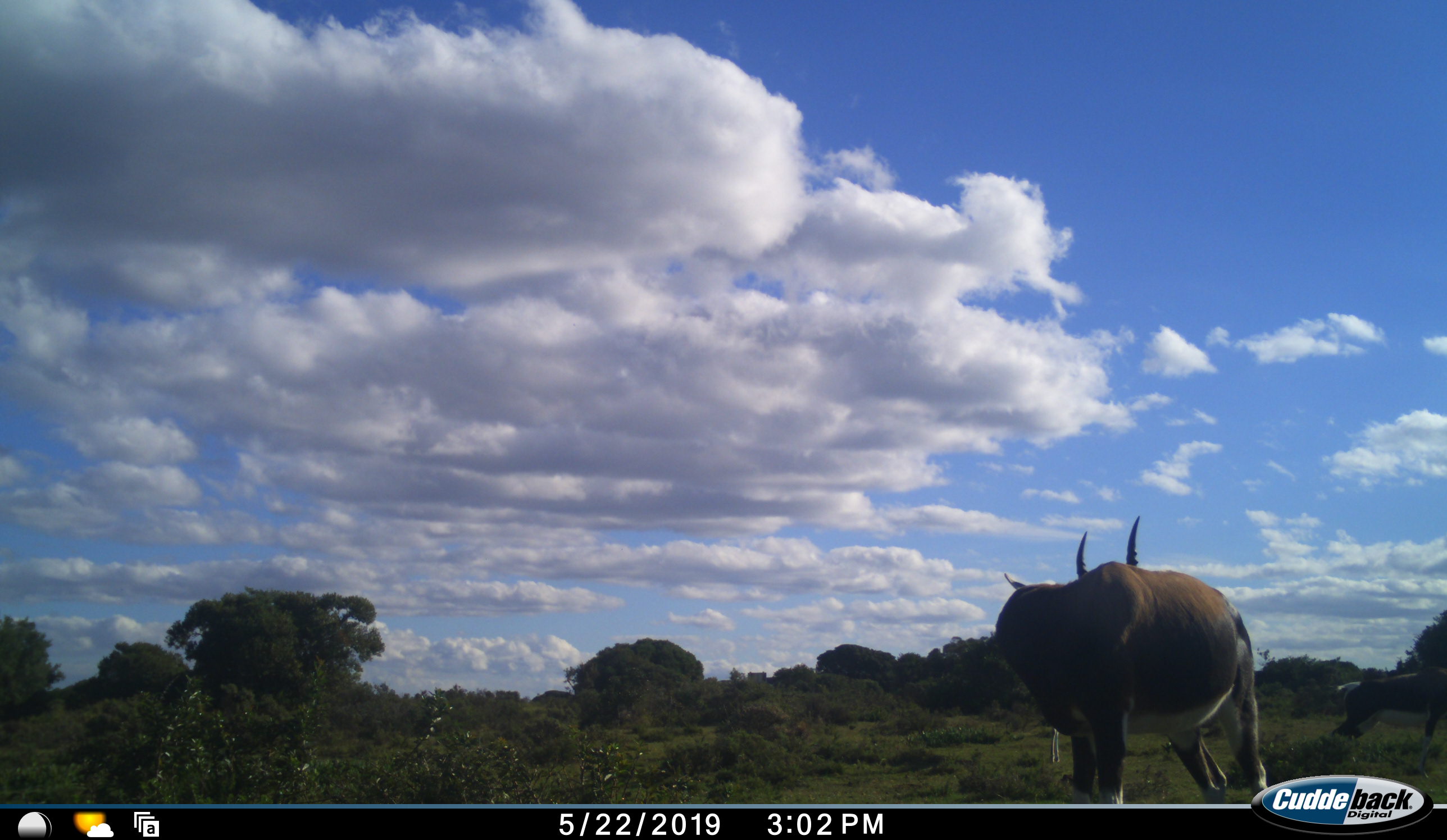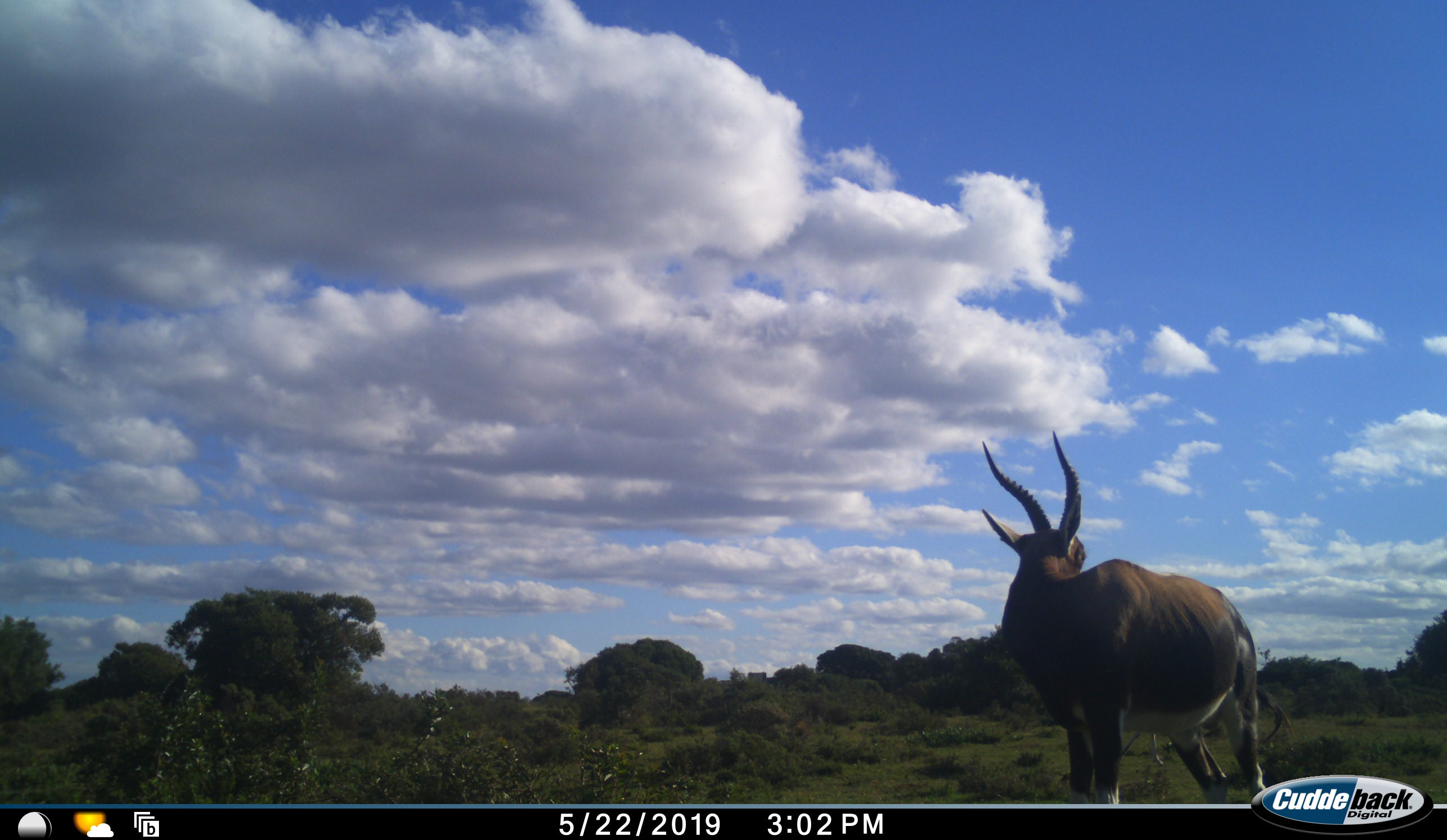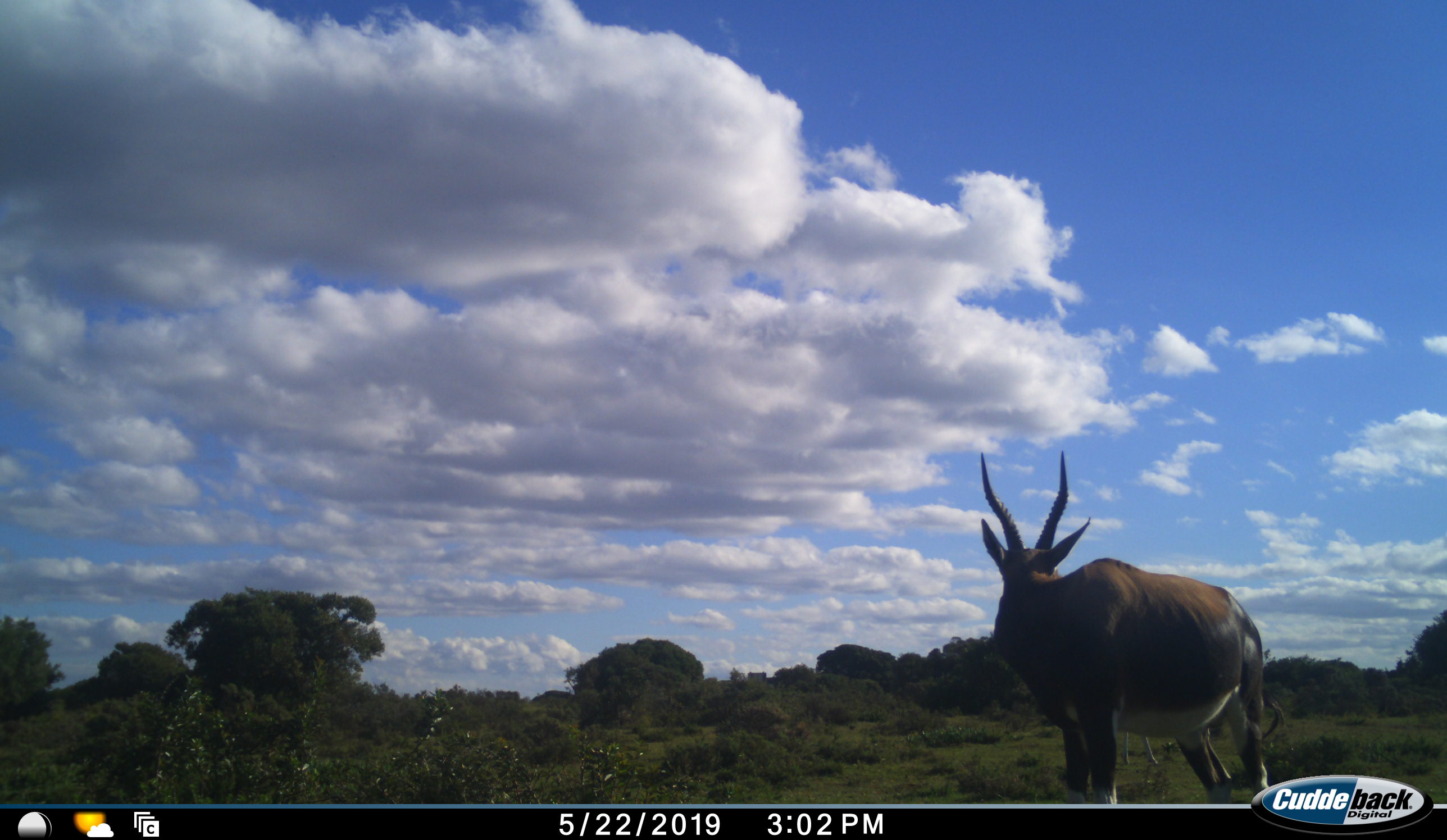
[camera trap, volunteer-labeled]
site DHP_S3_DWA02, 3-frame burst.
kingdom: Animalia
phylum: Chordata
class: Mammalia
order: Artiodactyla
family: Bovidae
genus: Damaliscus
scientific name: Damaliscus pygargus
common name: bontebok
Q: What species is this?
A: Bontebok (Damaliscus pygargus).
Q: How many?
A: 3.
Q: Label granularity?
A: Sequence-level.